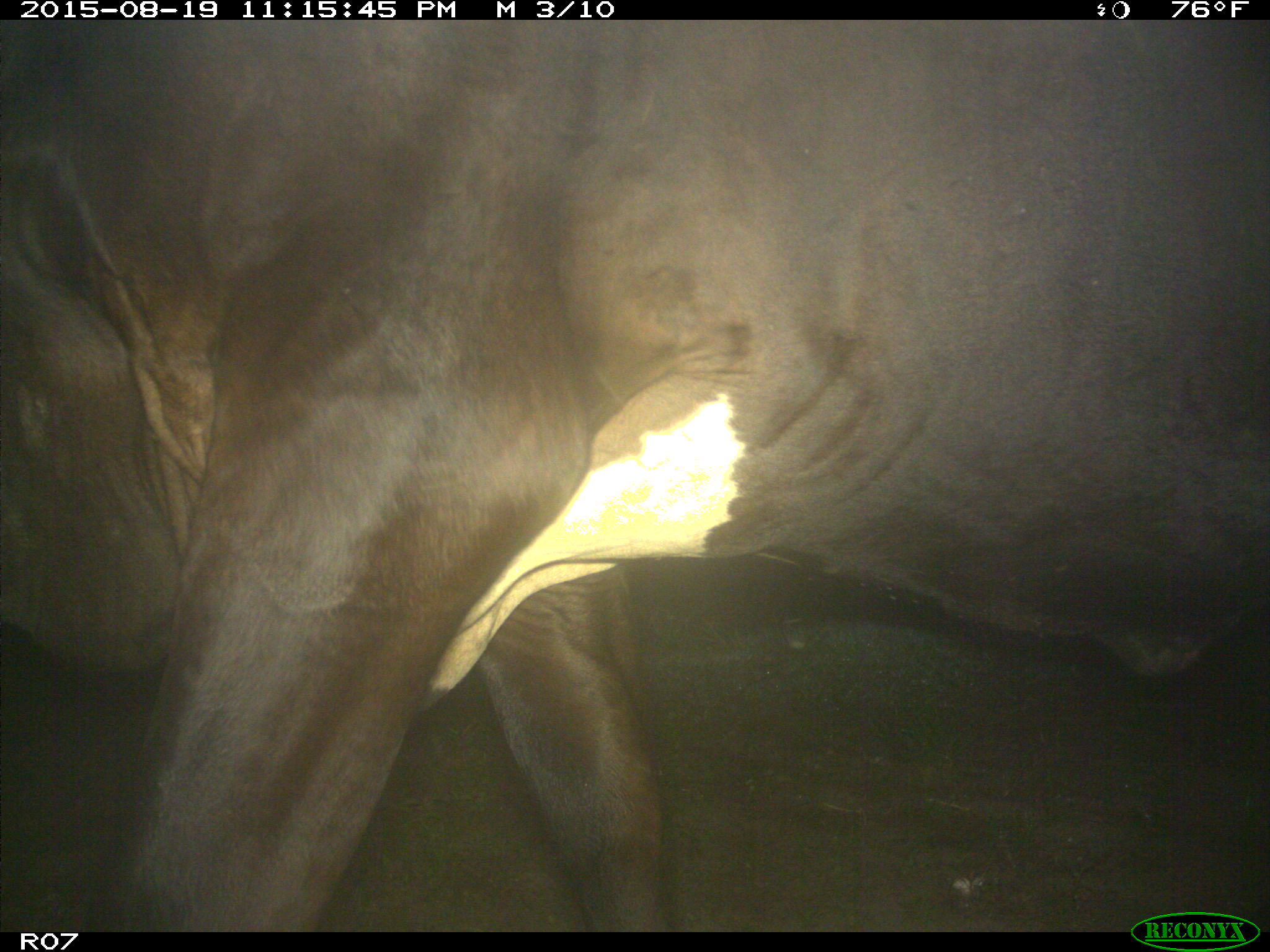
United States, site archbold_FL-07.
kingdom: Animalia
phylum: Chordata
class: Mammalia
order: Artiodactyla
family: Bovidae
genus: Bos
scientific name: Bos taurus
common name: domestic cow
Bos taurus (domestic cow).